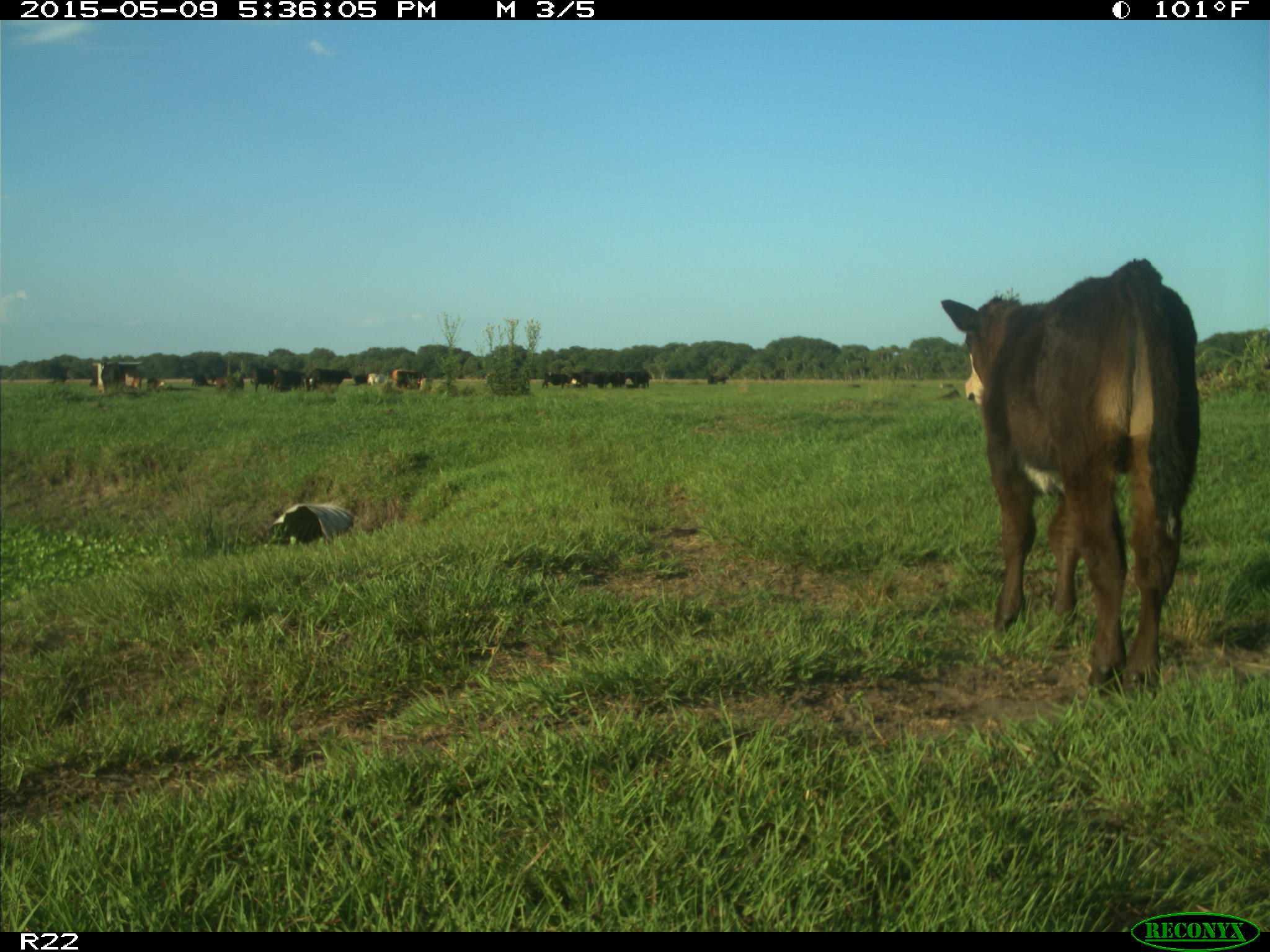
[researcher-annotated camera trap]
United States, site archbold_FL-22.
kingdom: Animalia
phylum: Chordata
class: Mammalia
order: Artiodactyla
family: Bovidae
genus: Bos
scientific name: Bos taurus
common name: domestic cow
Bos taurus (domestic cow).